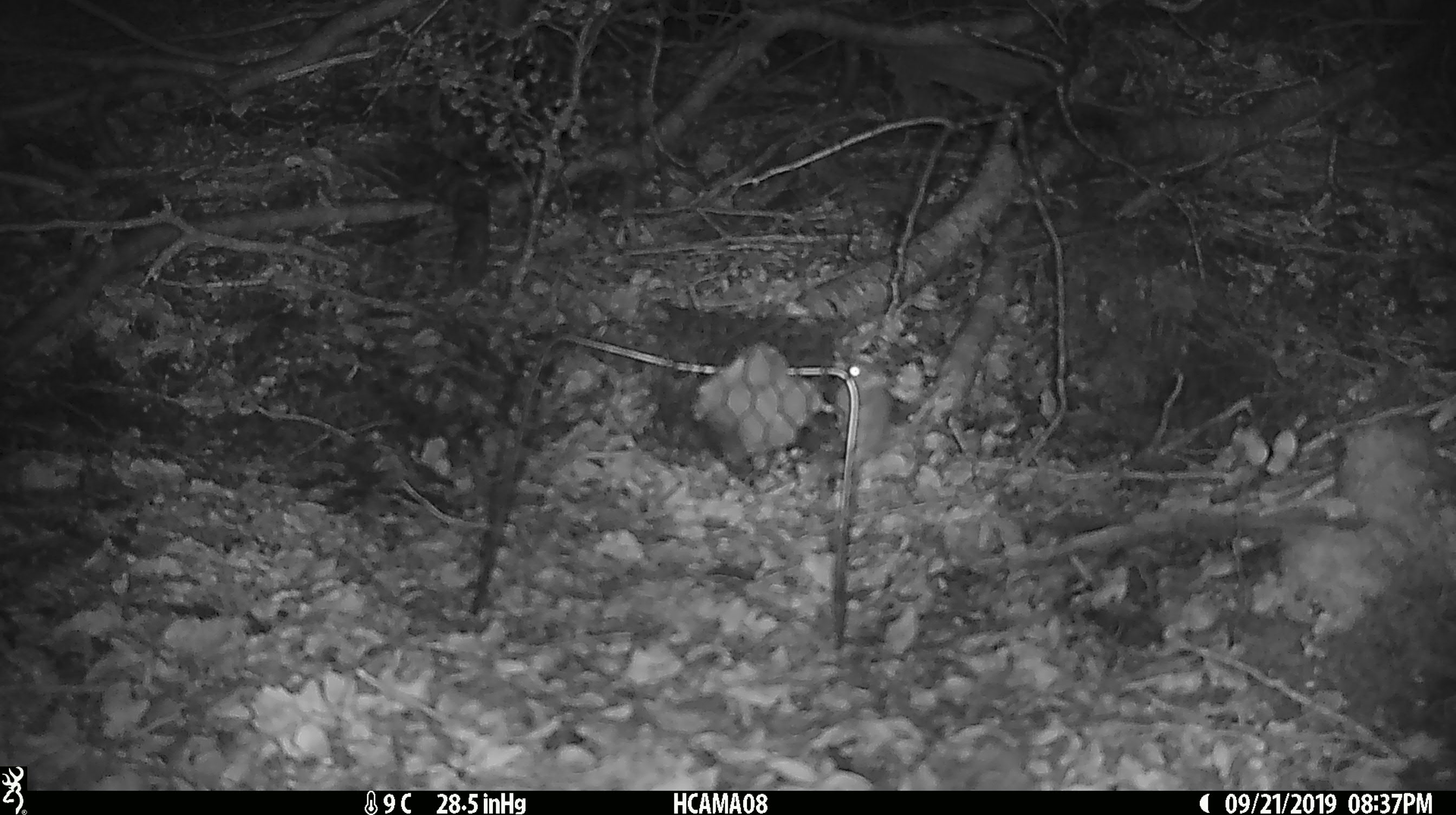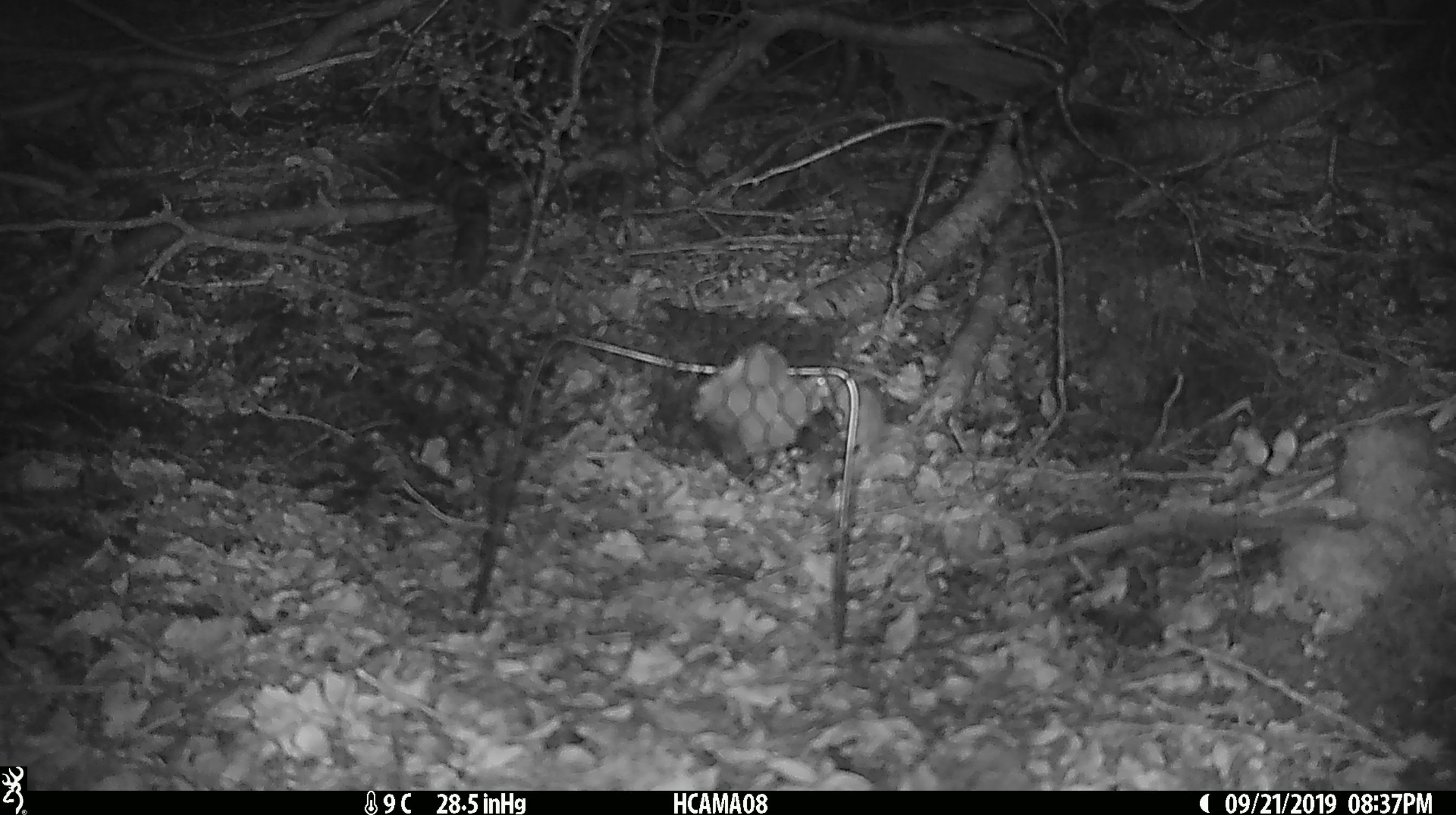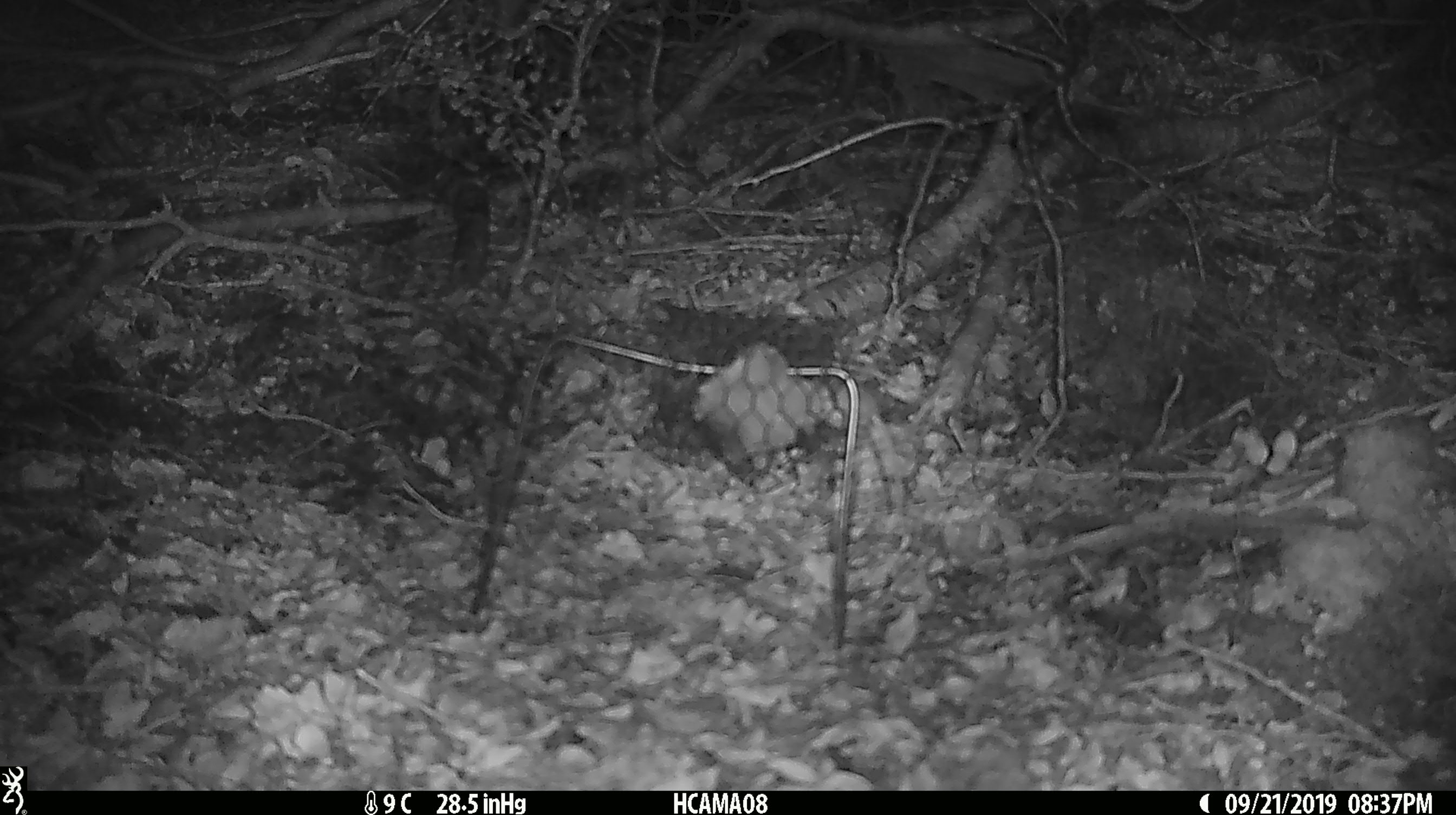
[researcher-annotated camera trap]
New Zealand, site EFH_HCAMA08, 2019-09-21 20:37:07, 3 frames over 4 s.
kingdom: Animalia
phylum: Chordata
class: Mammalia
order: Rodentia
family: Muridae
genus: Mus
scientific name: Mus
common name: mouse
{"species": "mouse (Mus)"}